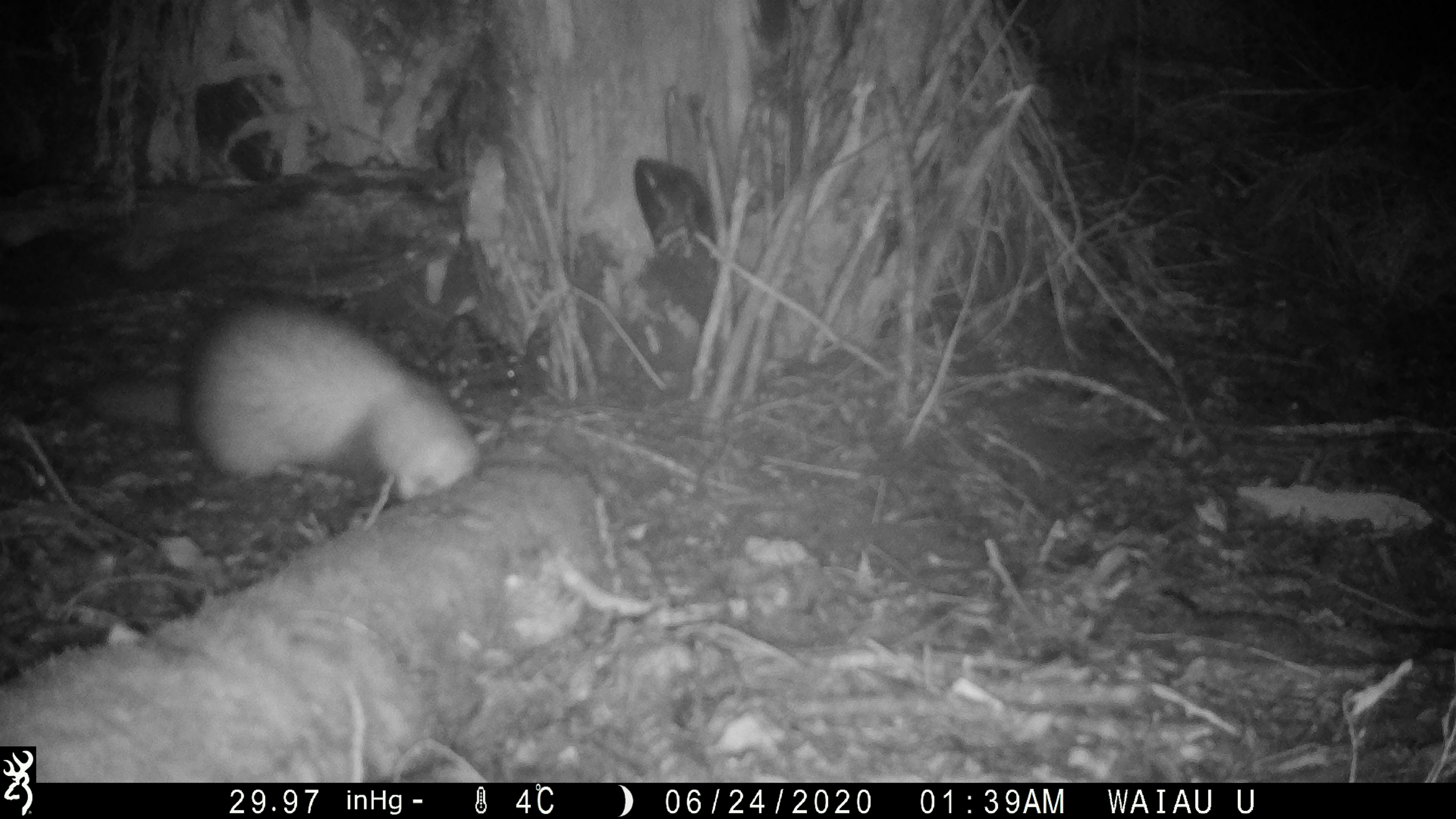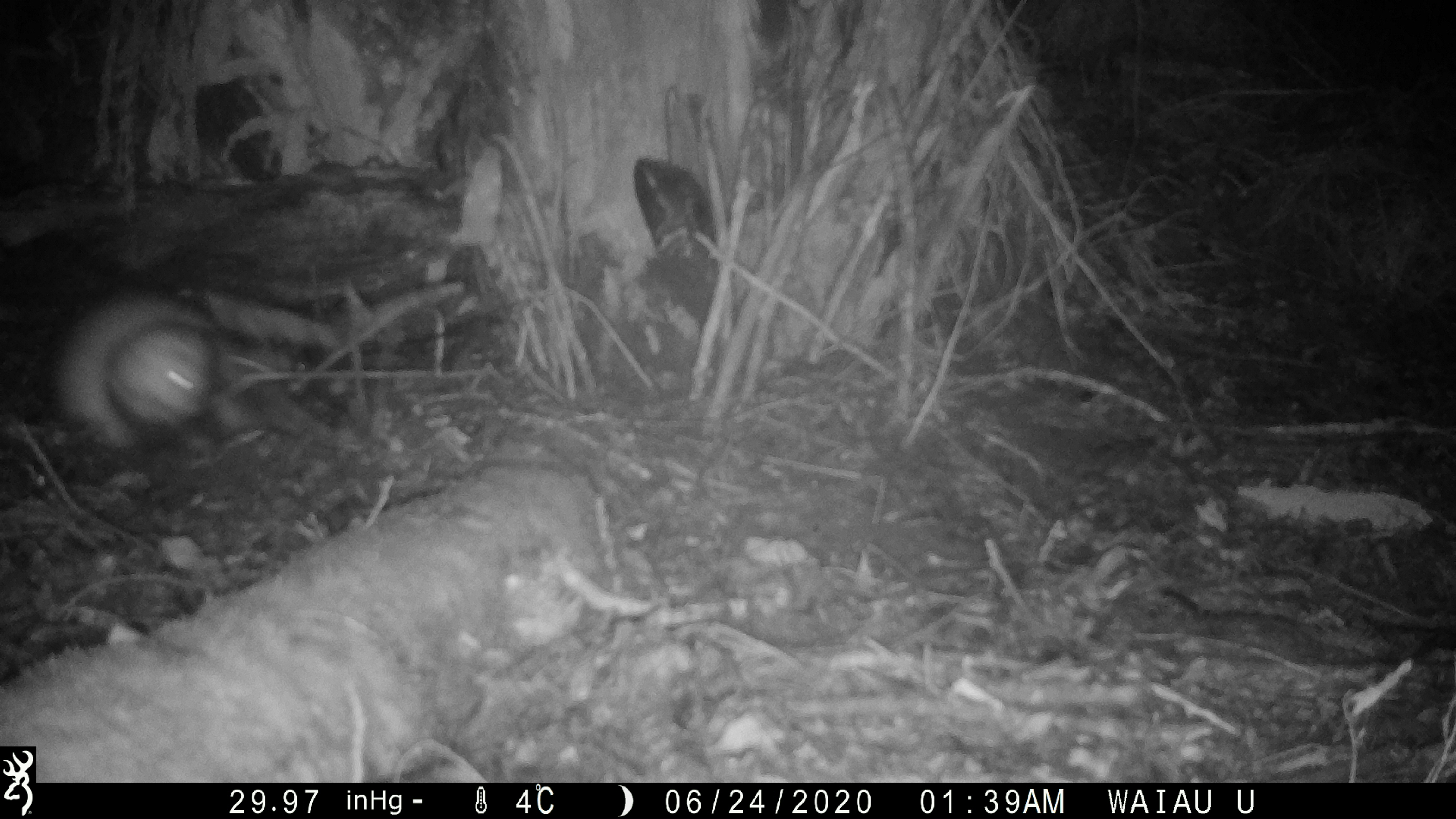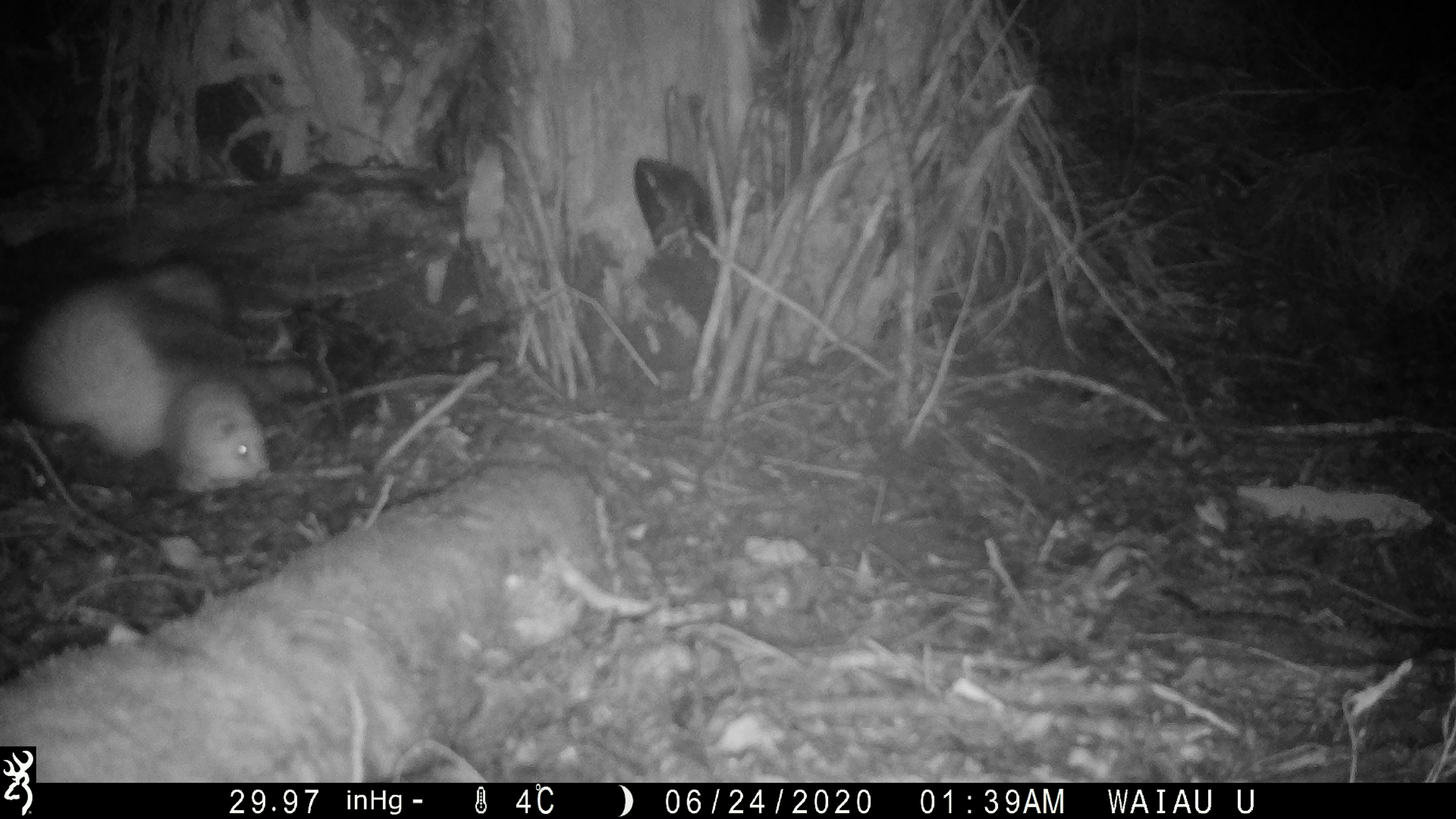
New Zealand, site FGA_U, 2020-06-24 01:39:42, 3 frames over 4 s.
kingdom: Animalia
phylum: Chordata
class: Mammalia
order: Carnivora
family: Mustelidae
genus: Mustela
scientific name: Mustela furo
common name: ferret